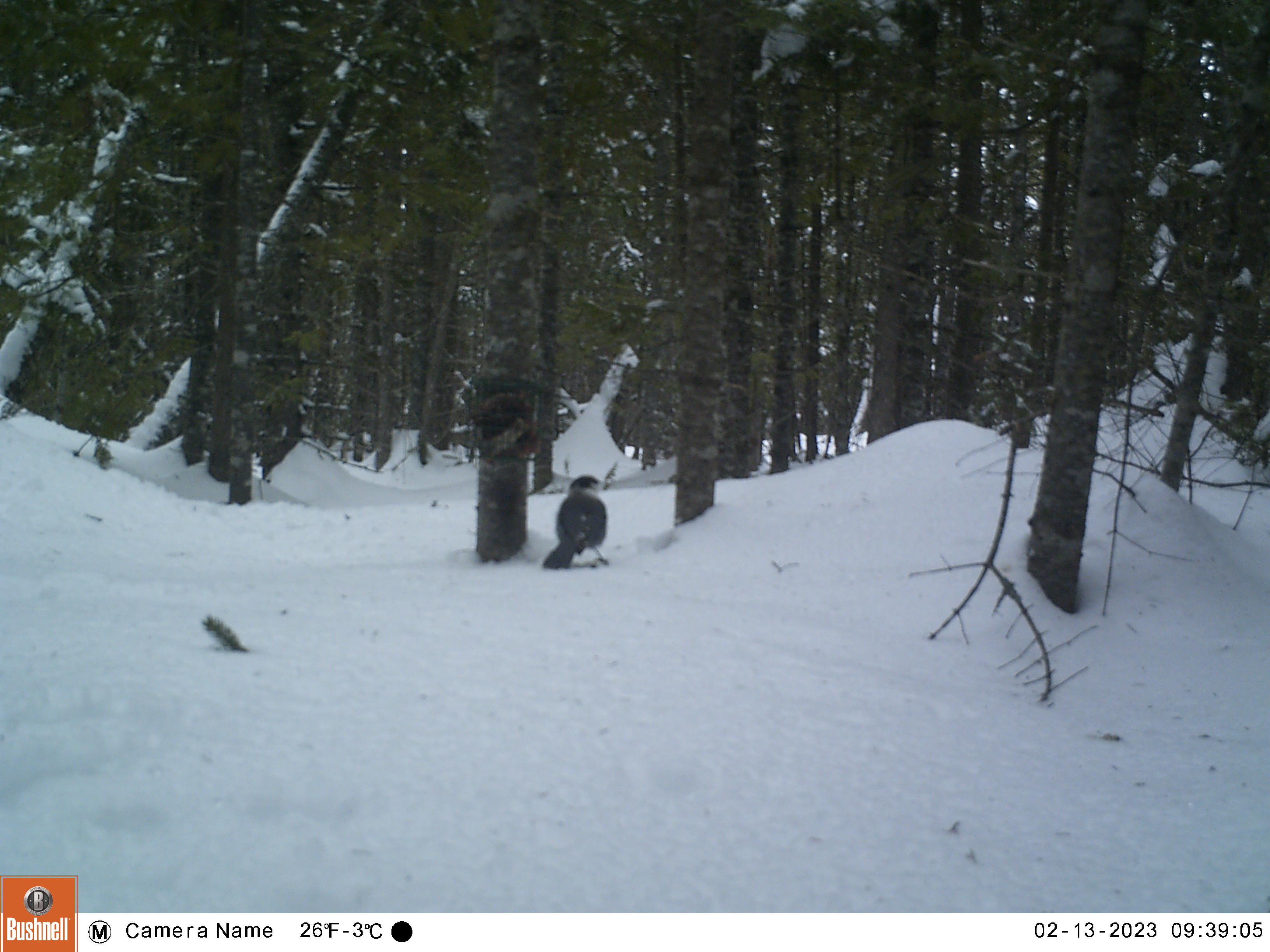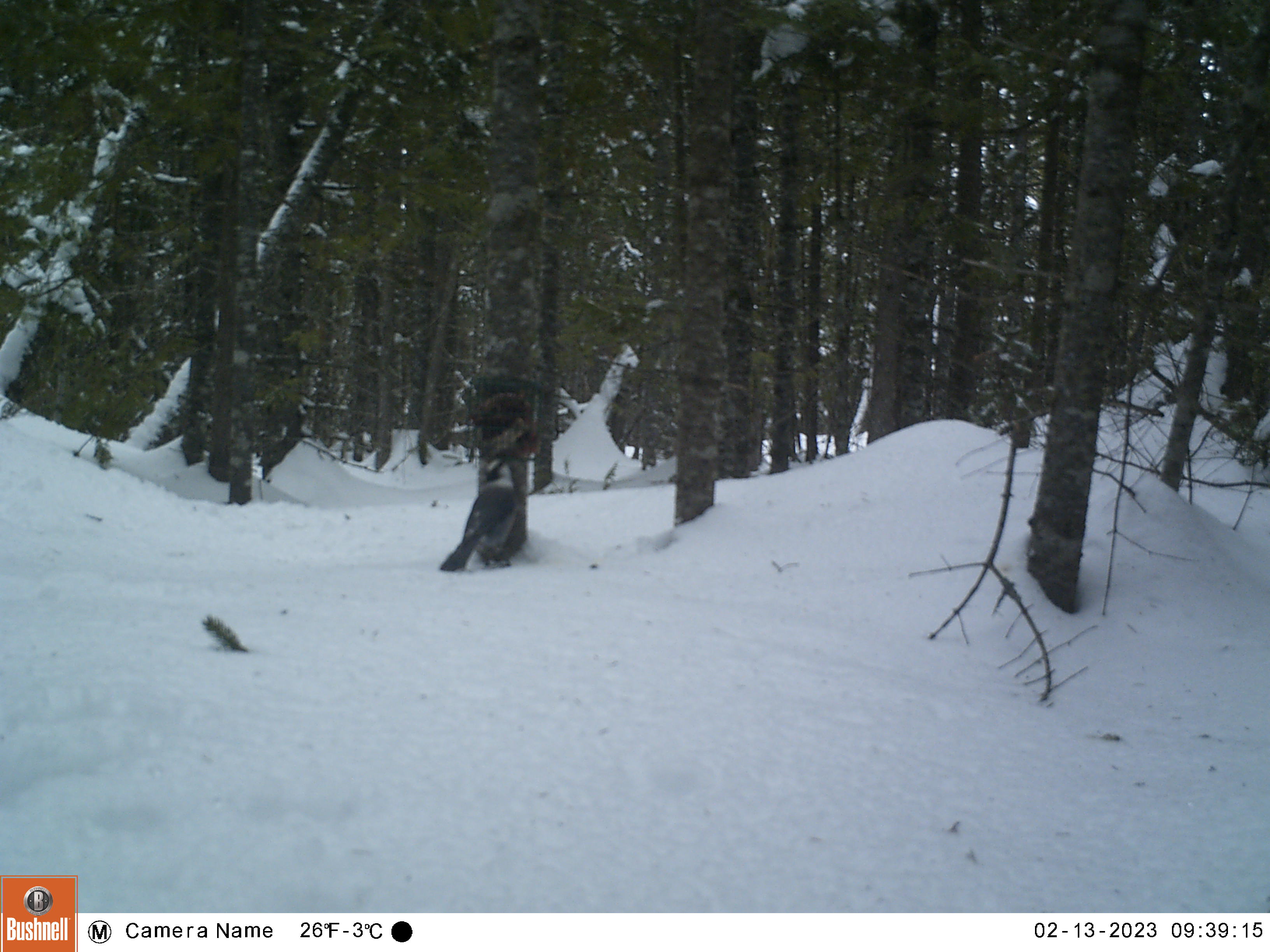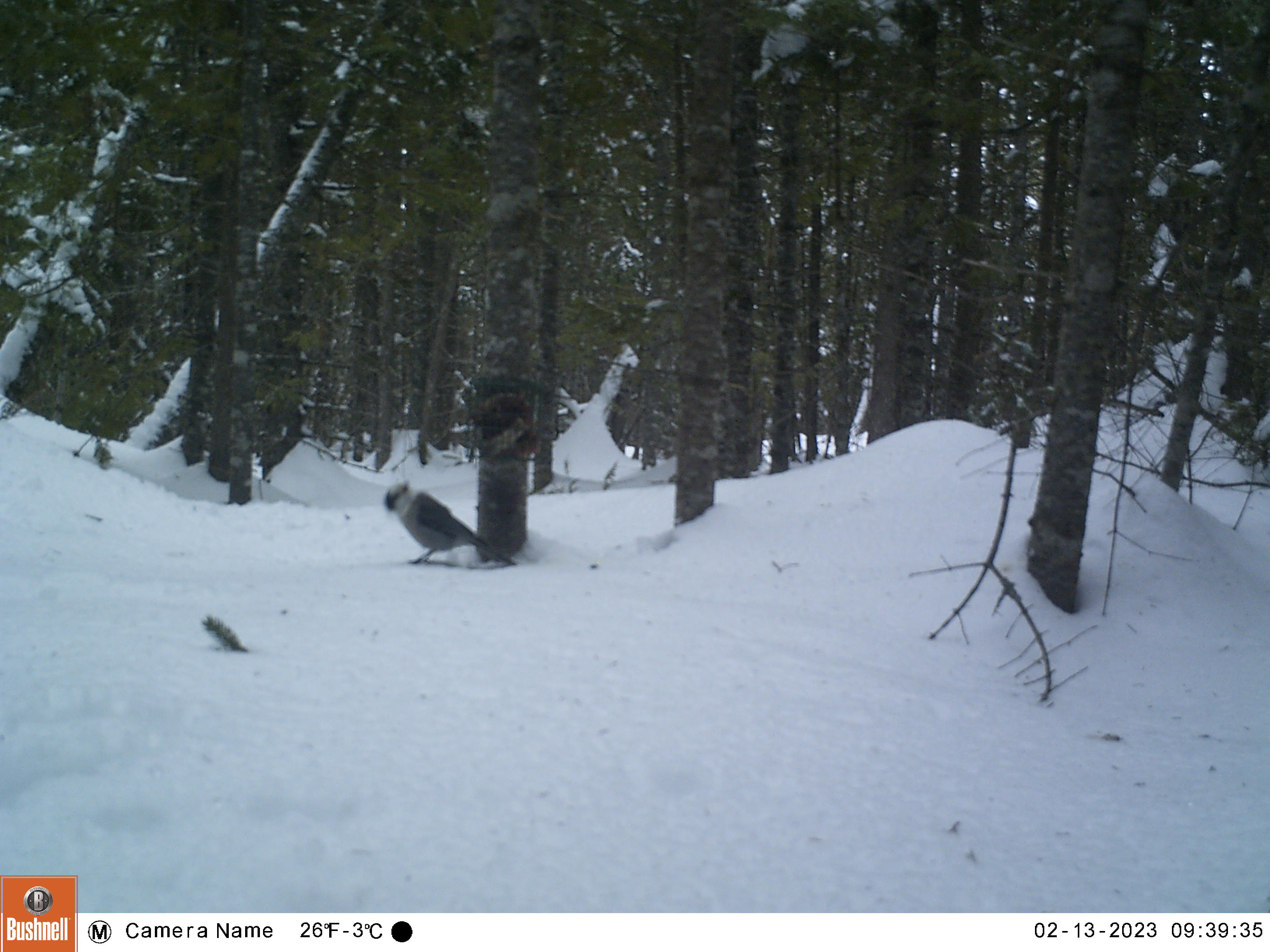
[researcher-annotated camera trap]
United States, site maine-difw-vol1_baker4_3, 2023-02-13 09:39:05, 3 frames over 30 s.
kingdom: Animalia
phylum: Chordata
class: Aves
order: Passeriformes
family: Corvidae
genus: Perisoreus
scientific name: Perisoreus canadensis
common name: canada jay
Canada jay (Perisoreus canadensis).